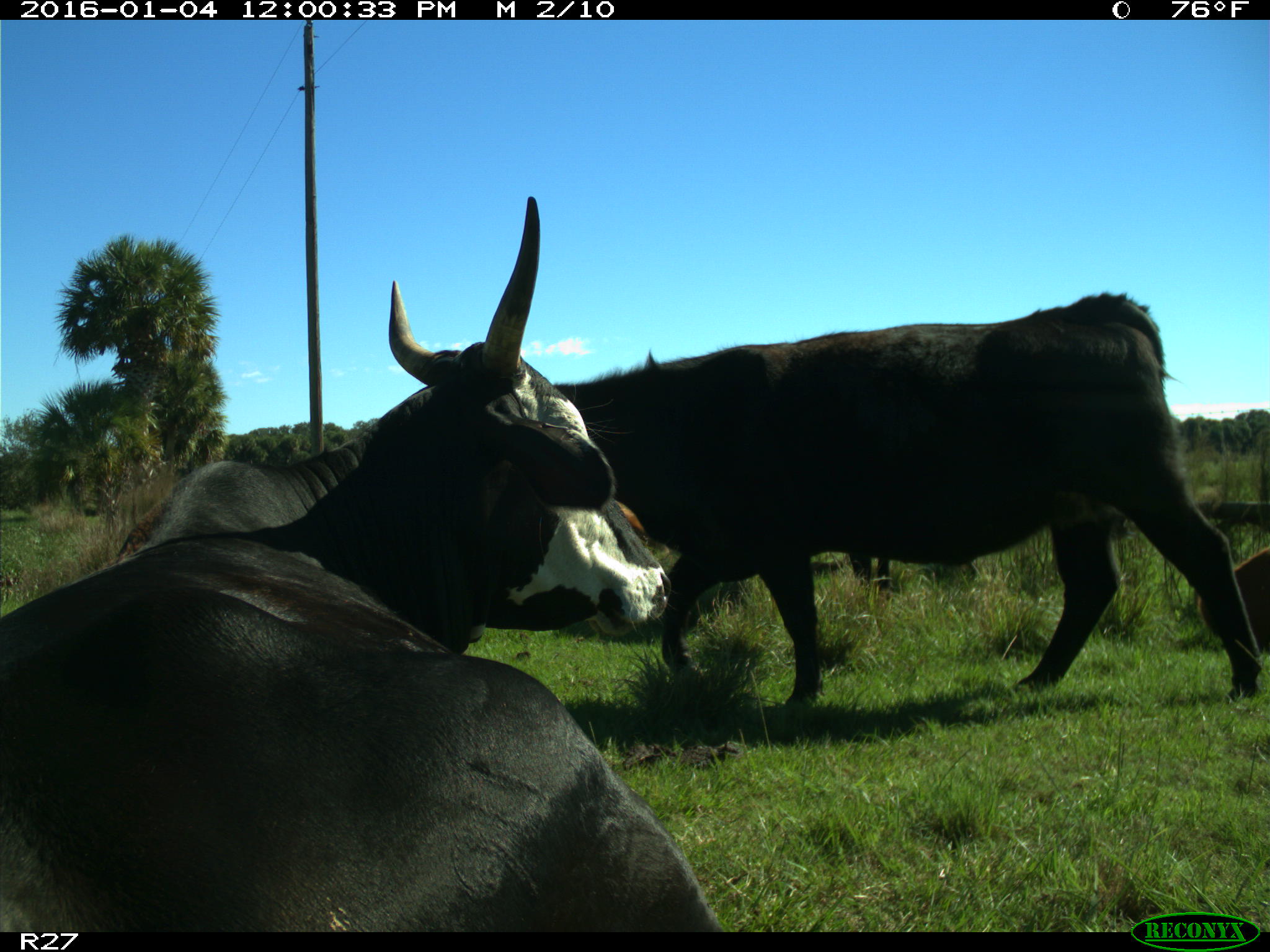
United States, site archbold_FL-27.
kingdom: Animalia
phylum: Chordata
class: Mammalia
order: Artiodactyla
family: Bovidae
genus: Bos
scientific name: Bos taurus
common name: domestic cow